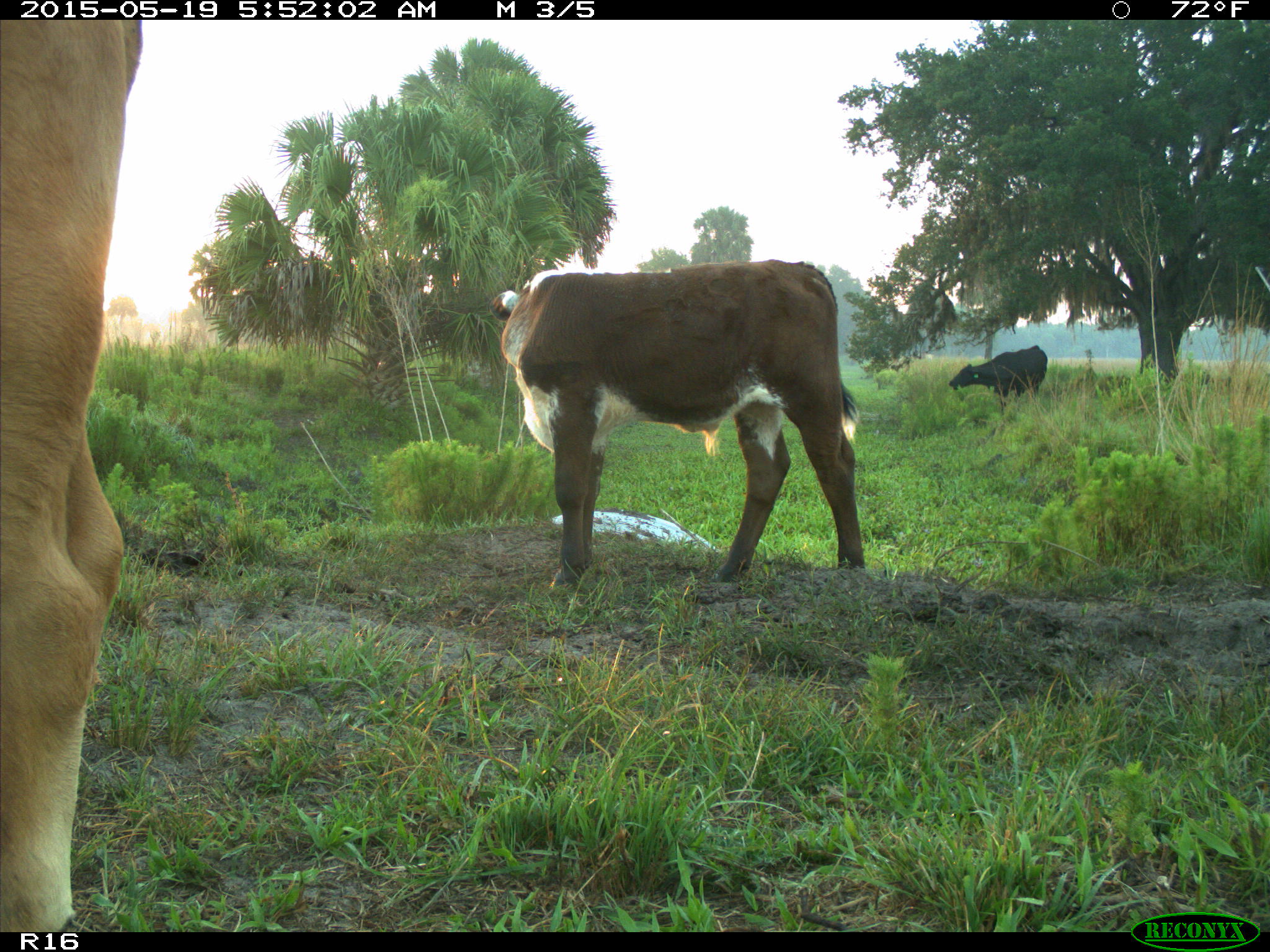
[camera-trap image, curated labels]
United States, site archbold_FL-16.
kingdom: Animalia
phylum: Chordata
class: Mammalia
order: Artiodactyla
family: Bovidae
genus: Bos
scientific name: Bos taurus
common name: domestic cow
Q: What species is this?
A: Bos taurus (domestic cow).